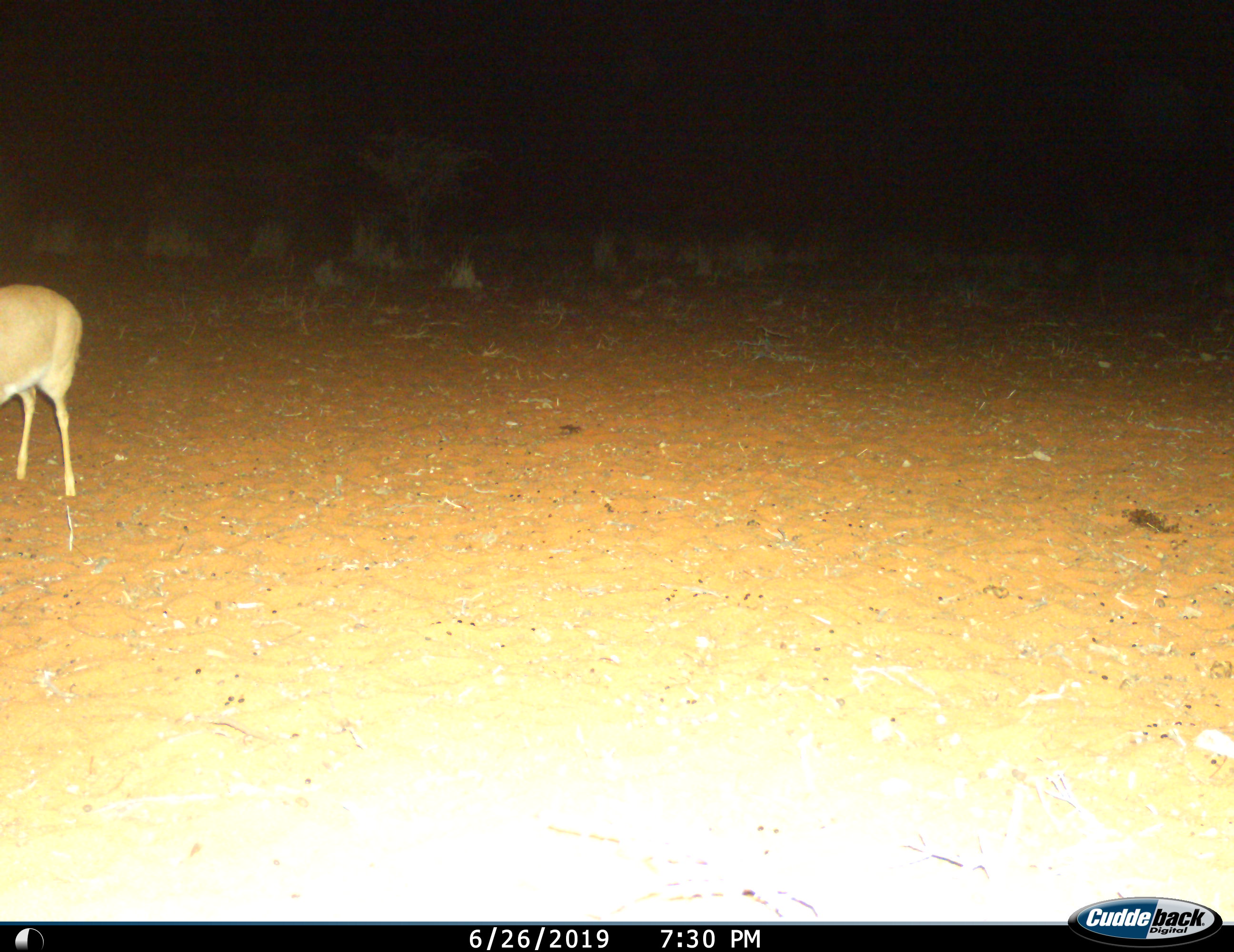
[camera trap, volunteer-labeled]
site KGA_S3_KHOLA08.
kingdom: Animalia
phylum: Chordata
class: Mammalia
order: Artiodactyla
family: Bovidae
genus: Raphicerus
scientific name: Raphicerus campestris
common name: steenbok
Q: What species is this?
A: Steenbok (Raphicerus campestris).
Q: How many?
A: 1.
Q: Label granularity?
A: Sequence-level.